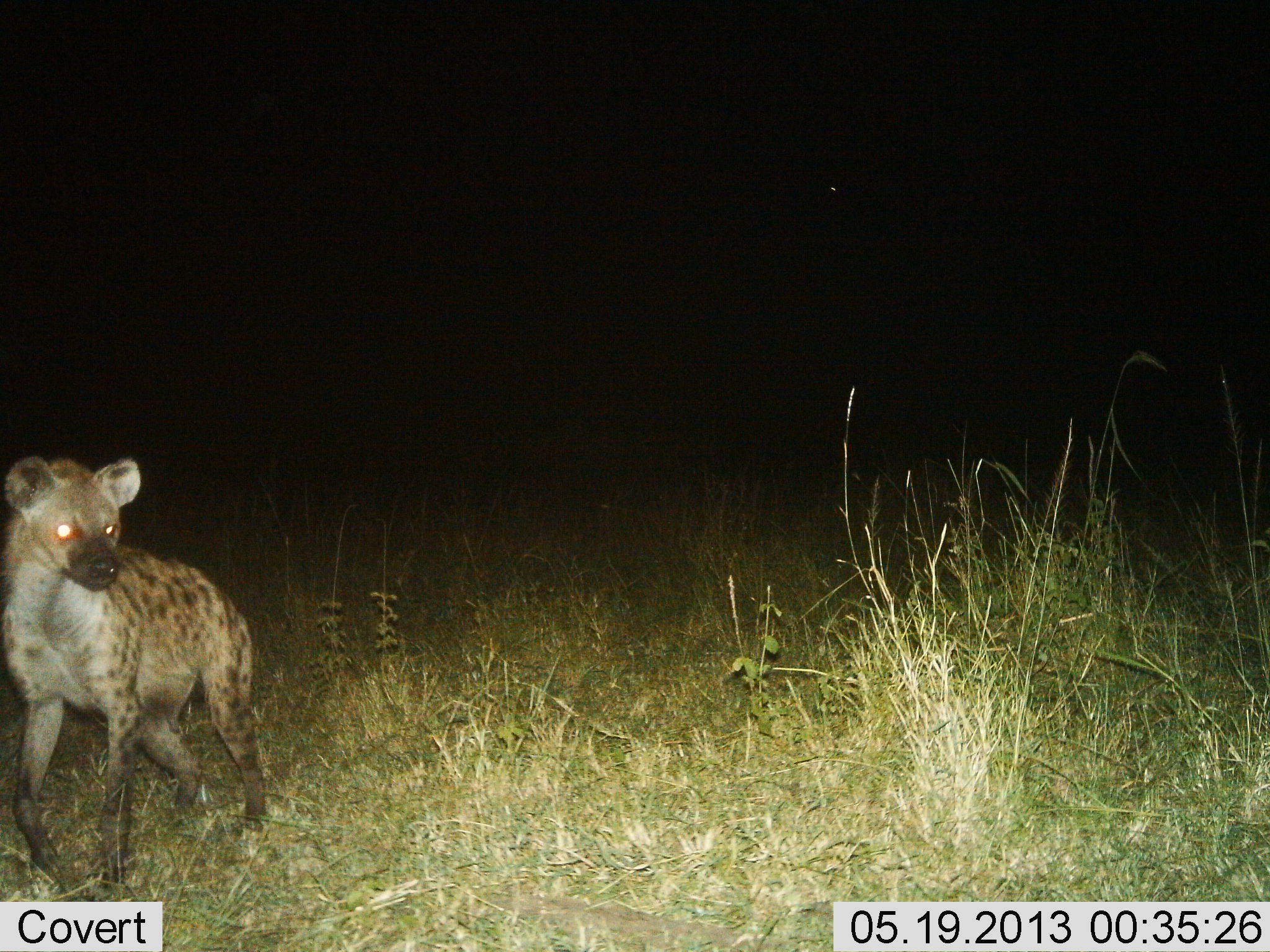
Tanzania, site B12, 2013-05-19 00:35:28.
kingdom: Animalia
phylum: Chordata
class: Mammalia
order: Carnivora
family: Hyaenidae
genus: Crocuta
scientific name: Crocuta crocuta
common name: spotted hyena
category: hyenaspotted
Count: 1.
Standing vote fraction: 50%.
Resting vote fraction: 0%.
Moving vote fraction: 50%.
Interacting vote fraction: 10%.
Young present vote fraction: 0%.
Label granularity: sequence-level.